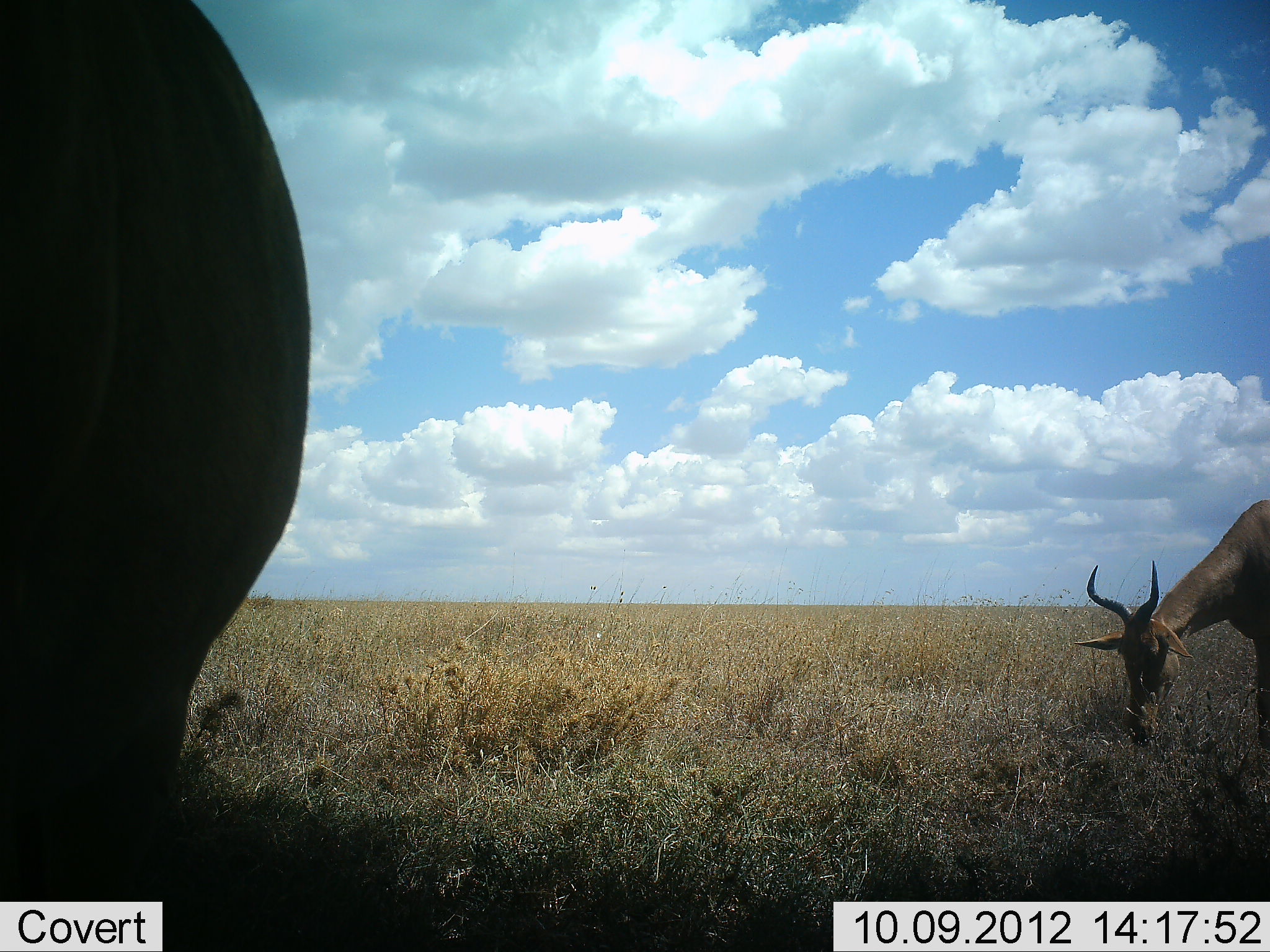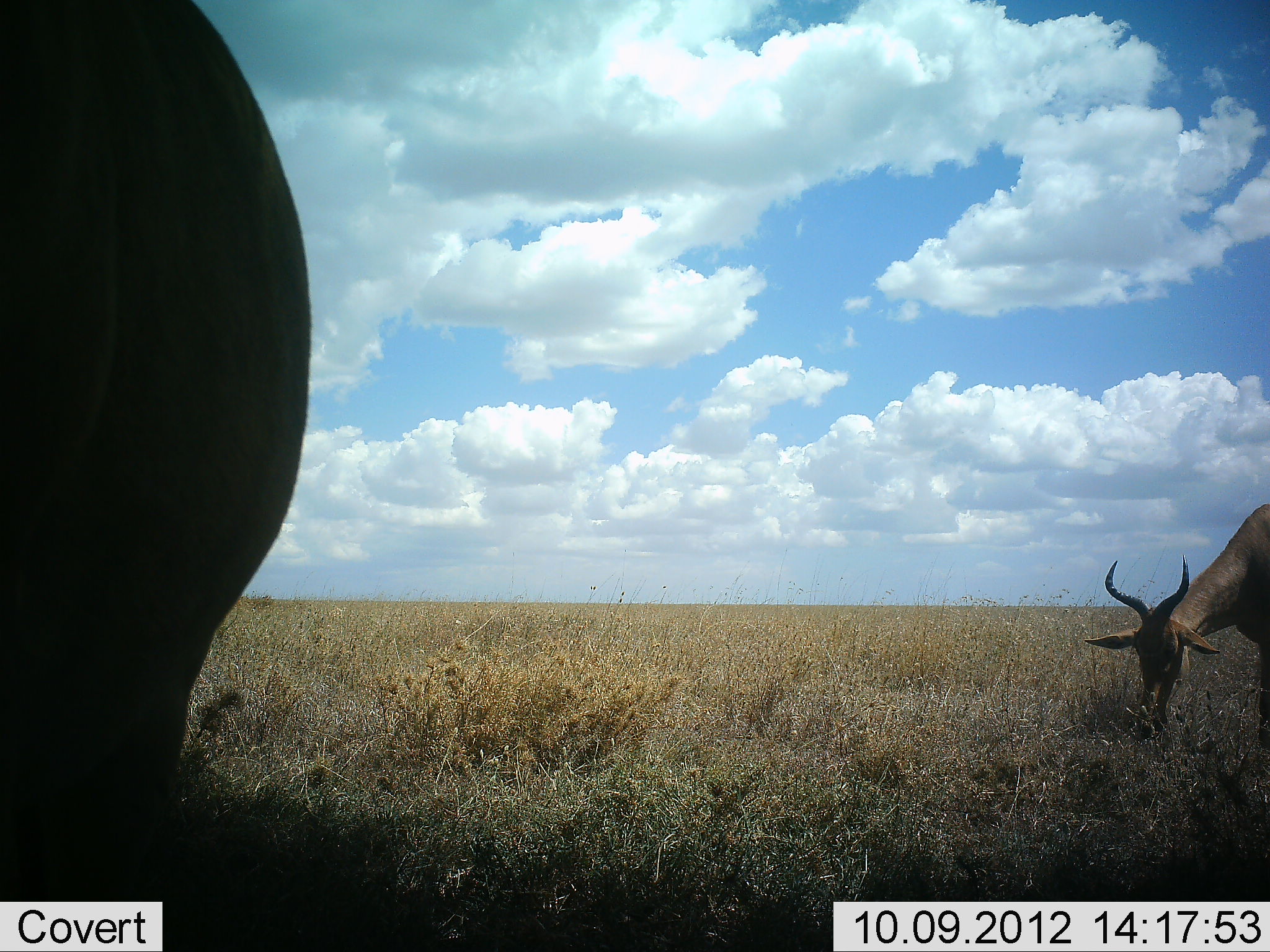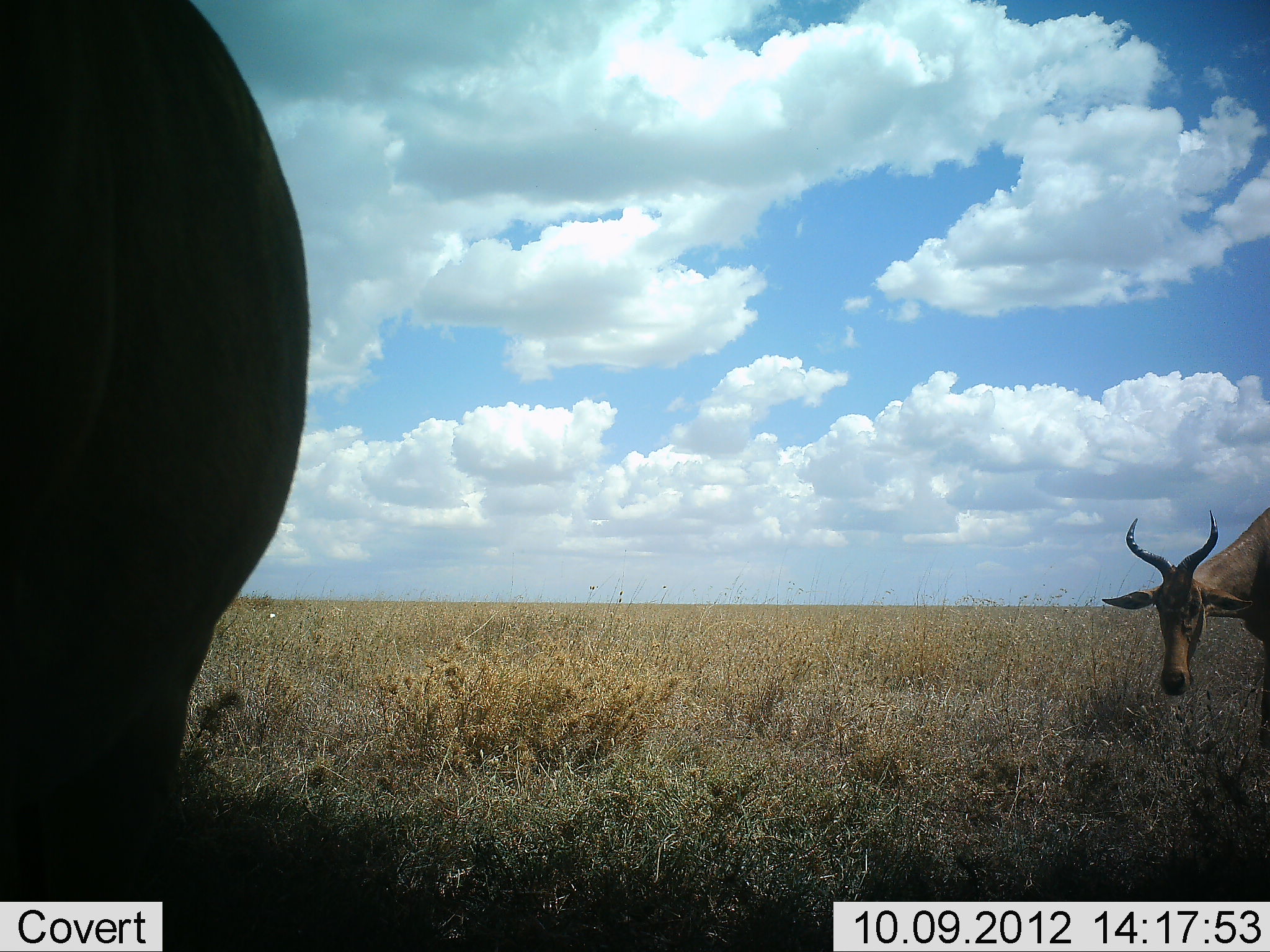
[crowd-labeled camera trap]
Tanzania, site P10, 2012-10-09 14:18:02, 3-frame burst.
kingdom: Animalia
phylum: Chordata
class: Mammalia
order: Artiodactyla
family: Bovidae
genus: Alcelaphus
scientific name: Alcelaphus buselaphus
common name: hartebeest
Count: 2.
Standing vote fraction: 70%.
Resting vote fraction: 0%.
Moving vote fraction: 0%.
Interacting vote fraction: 0%.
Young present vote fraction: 0%.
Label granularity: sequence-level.